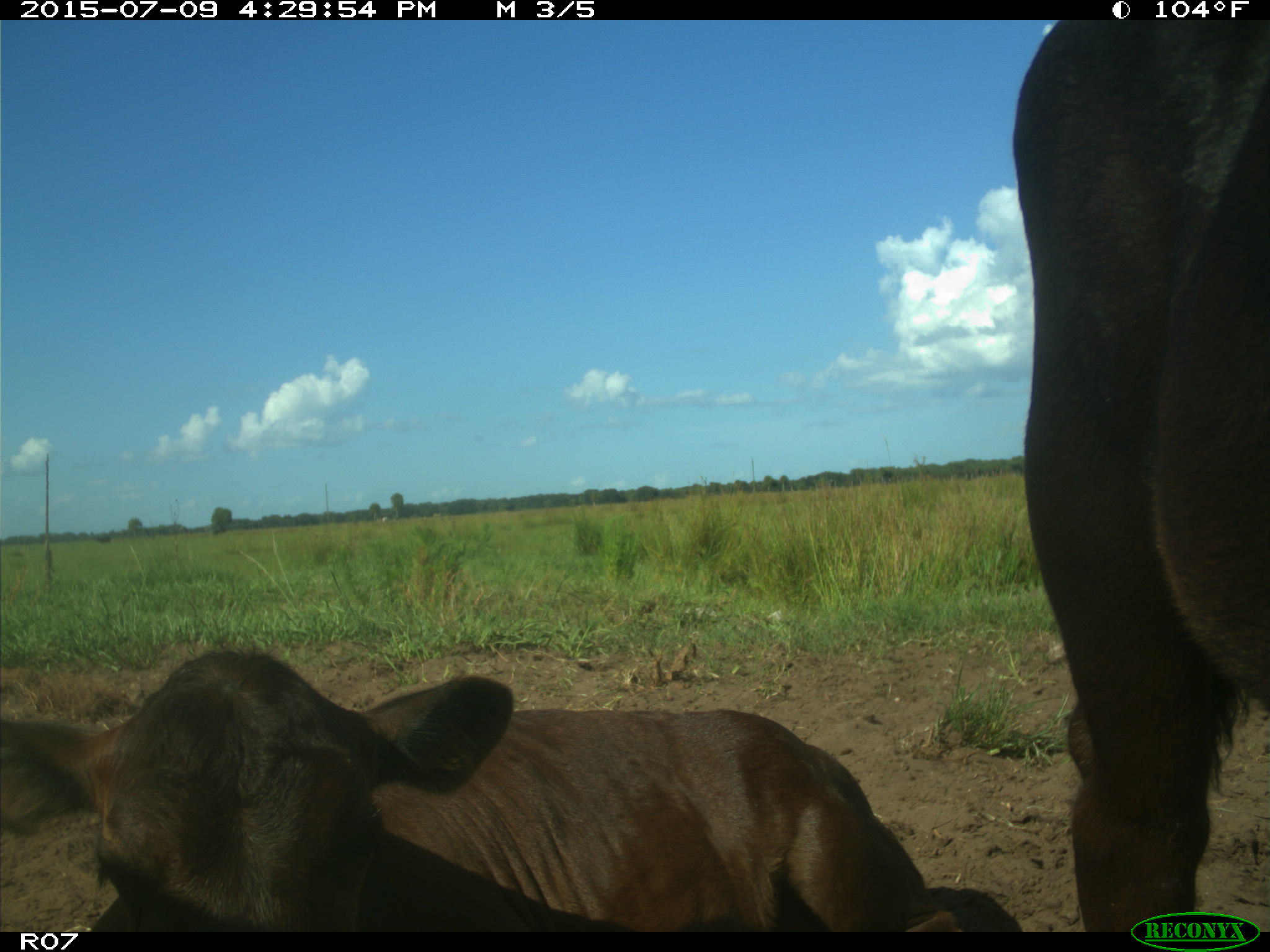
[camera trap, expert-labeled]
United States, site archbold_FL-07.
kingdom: Animalia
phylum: Chordata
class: Mammalia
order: Artiodactyla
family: Bovidae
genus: Bos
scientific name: Bos taurus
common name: domestic cow